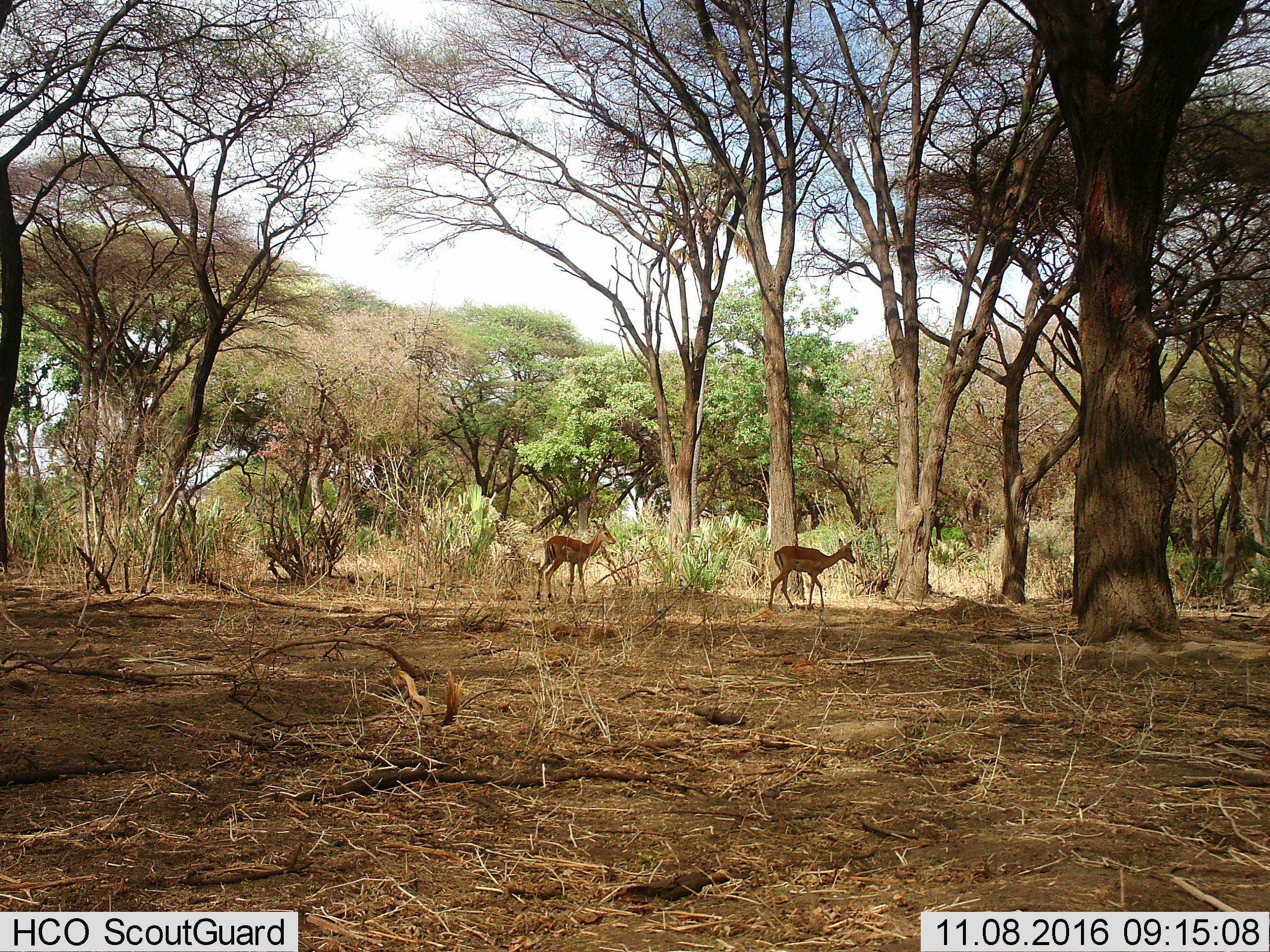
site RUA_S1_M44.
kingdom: Animalia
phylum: Chordata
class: Mammalia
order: Artiodactyla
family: Bovidae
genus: Aepyceros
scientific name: Aepyceros melampus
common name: impala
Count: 2.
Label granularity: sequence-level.